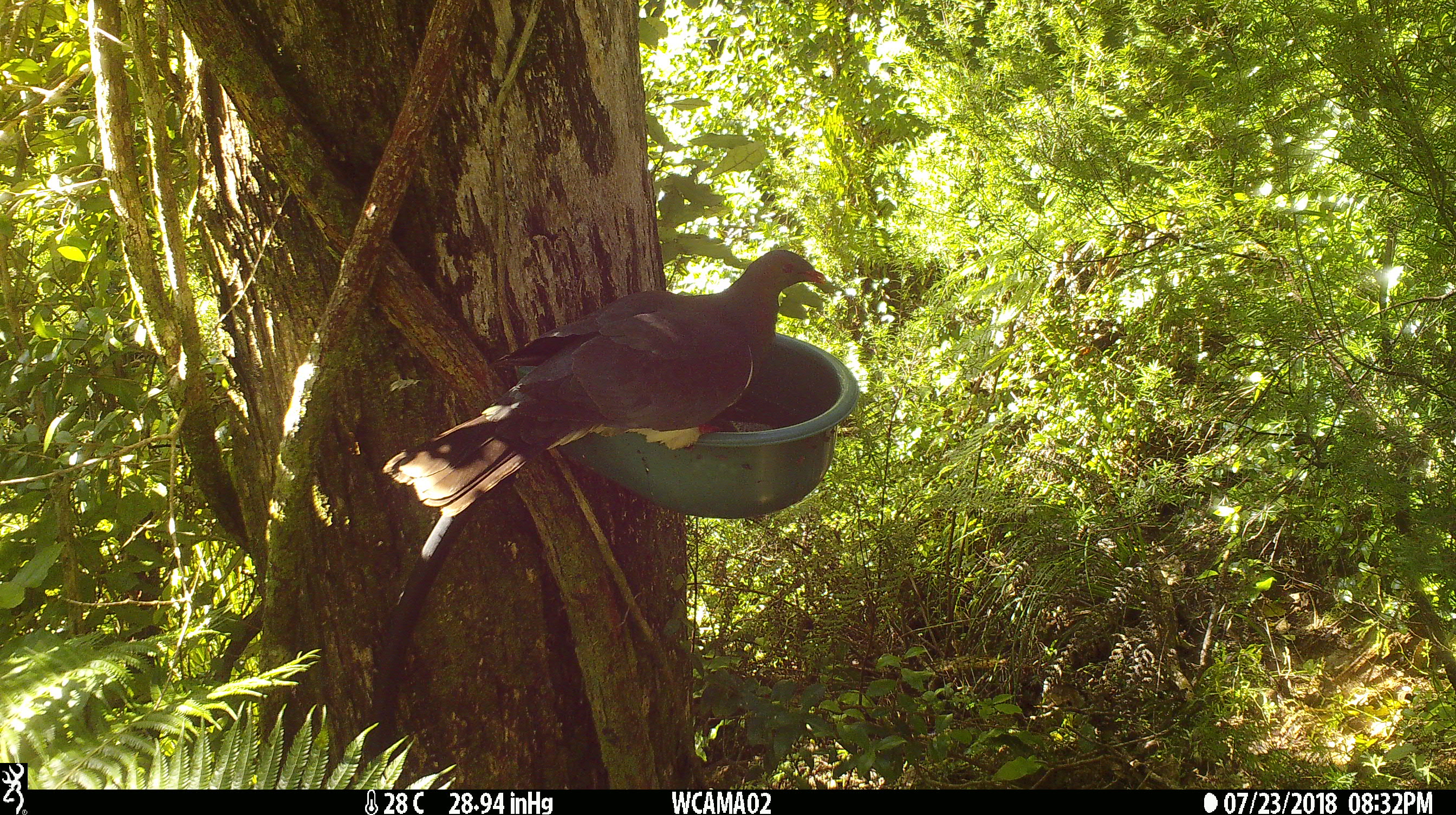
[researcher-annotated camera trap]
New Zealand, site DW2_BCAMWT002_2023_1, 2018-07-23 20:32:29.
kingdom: Animalia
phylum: Chordata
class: Aves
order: Columbiformes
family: Columbidae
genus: Hemiphaga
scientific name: Hemiphaga novaeseelandiae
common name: new zealand pigeon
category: kereru